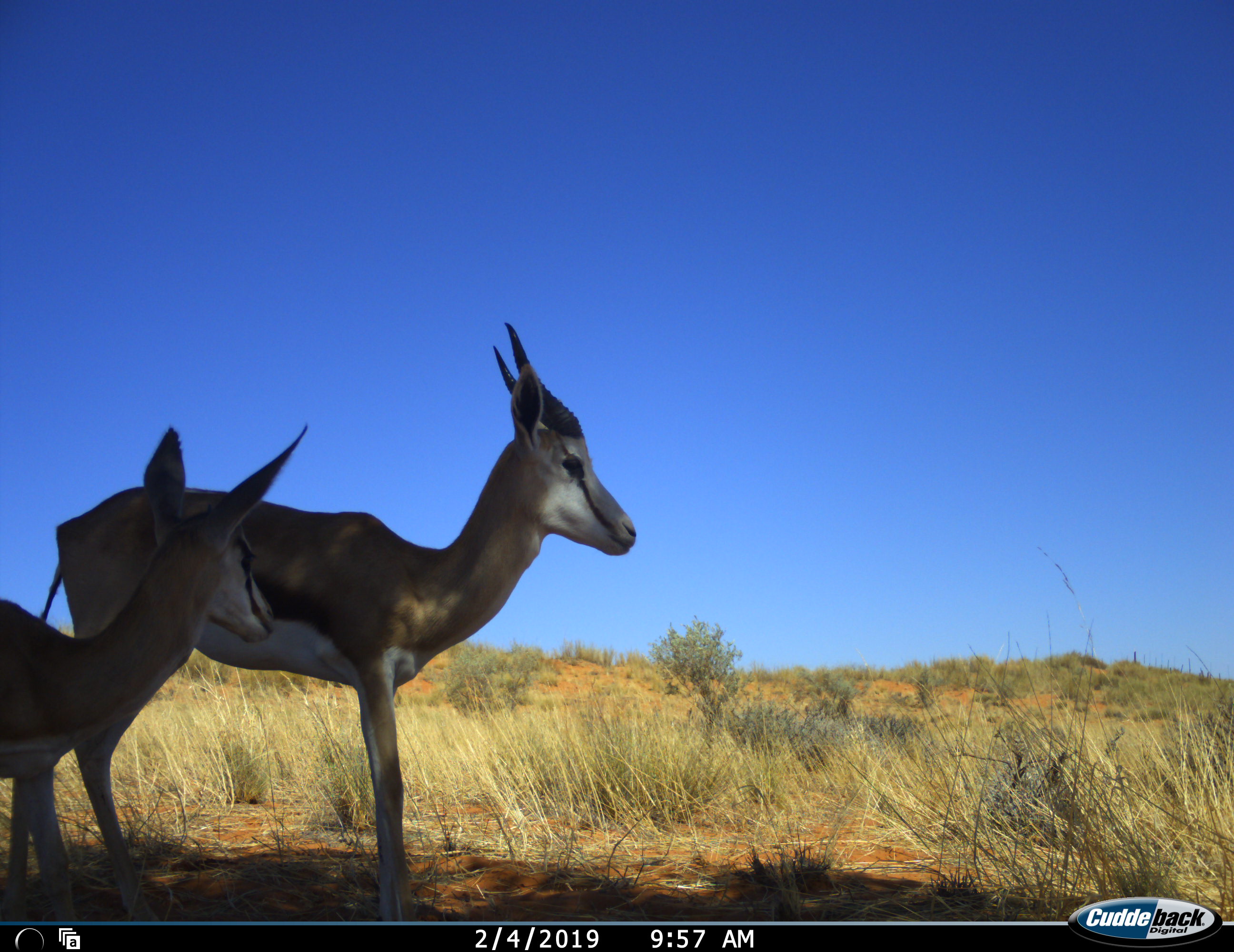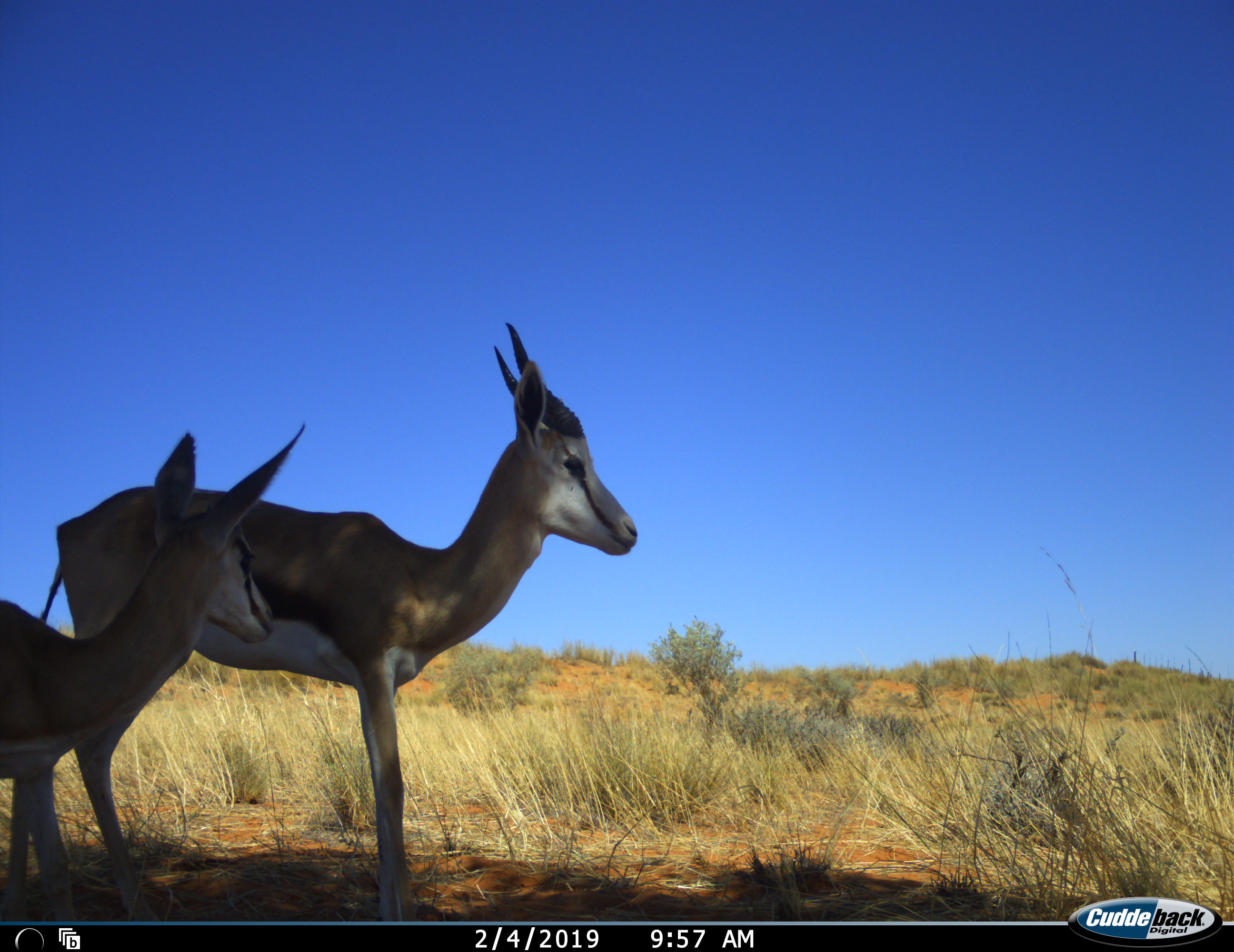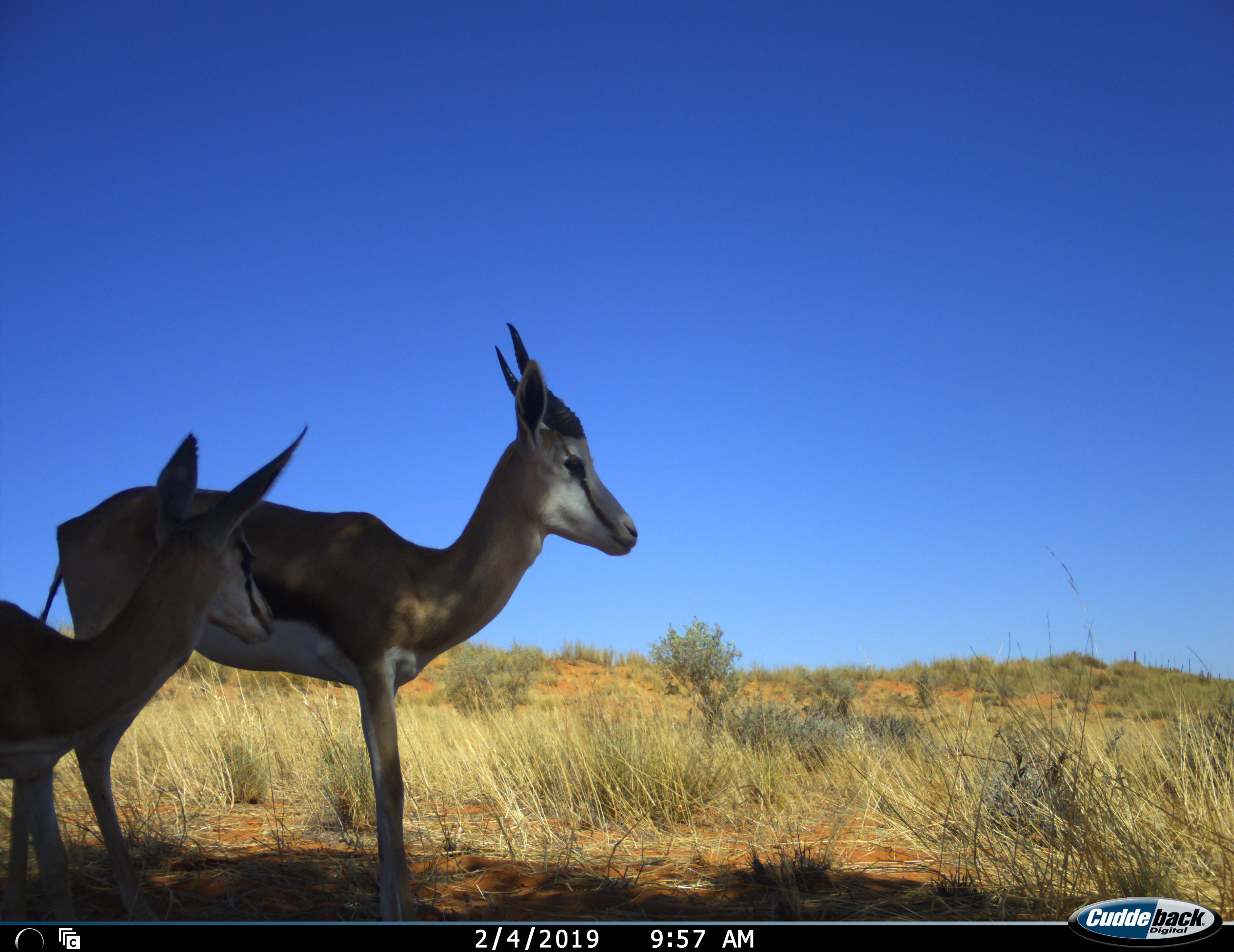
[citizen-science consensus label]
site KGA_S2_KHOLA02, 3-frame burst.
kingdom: Animalia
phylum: Chordata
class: Mammalia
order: Artiodactyla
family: Bovidae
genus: Antidorcas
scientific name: Antidorcas marsupialis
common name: springbok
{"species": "springbok (Antidorcas marsupialis)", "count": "2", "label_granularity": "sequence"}